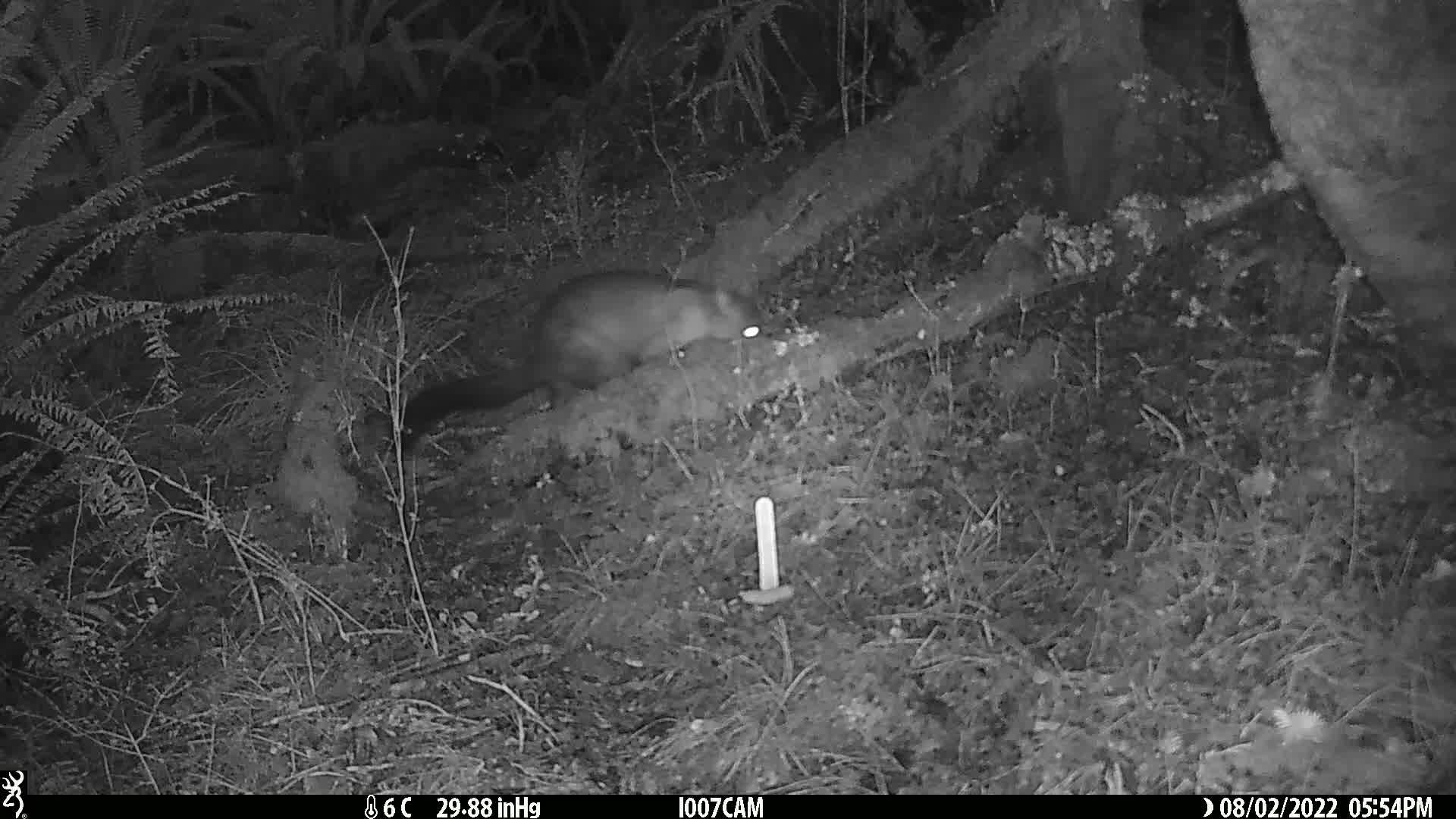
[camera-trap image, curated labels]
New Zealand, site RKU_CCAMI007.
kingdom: Animalia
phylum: Chordata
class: Mammalia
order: Diprotodontia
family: Phalangeridae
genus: Trichosurus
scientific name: Trichosurus vulpecula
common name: common brushtail possum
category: possum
Possum (common brushtail possum) (Trichosurus vulpecula).